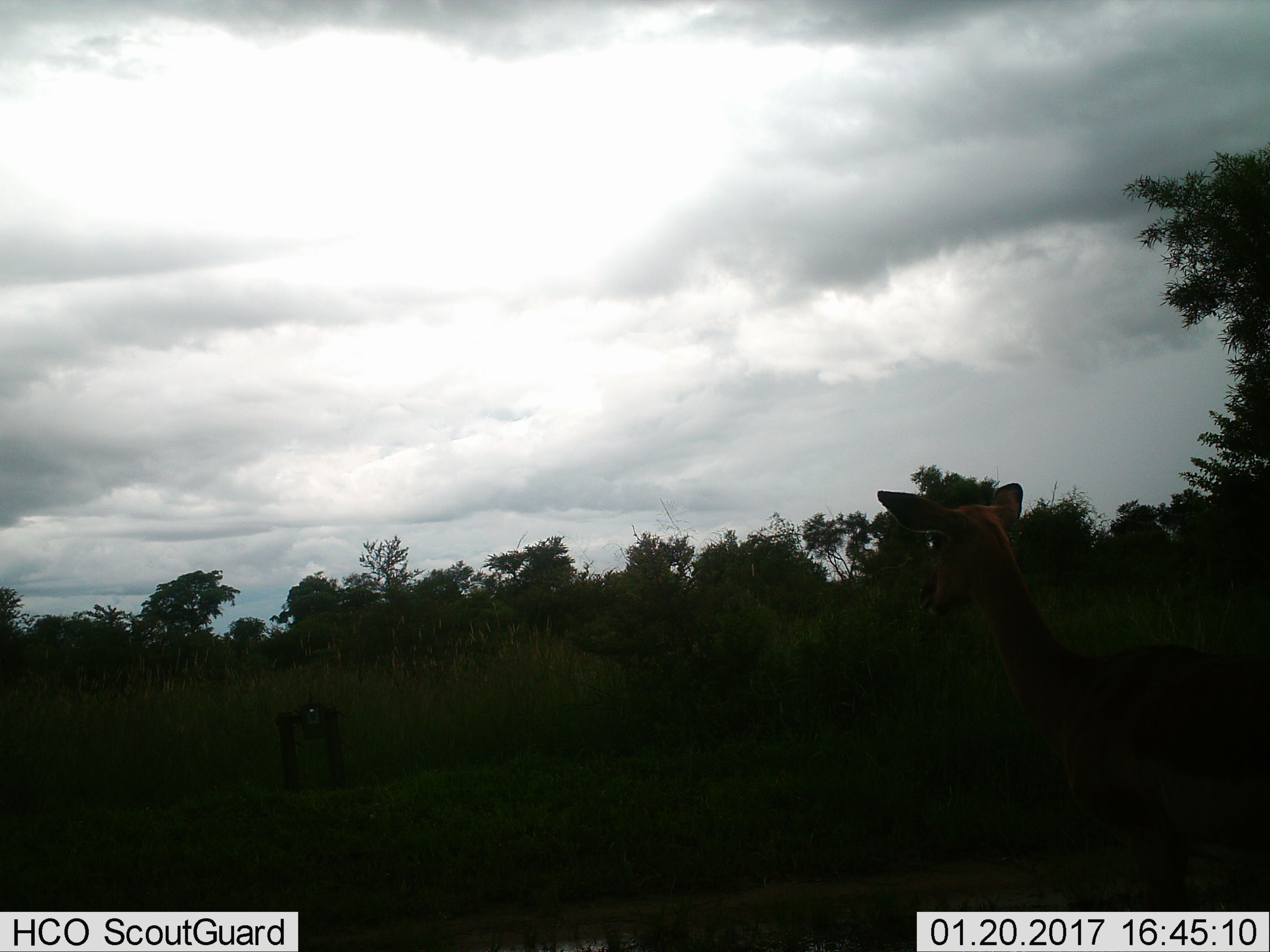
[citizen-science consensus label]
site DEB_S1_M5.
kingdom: Animalia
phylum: Chordata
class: Mammalia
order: Artiodactyla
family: Bovidae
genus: Aepyceros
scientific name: Aepyceros melampus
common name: impala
Impala (Aepyceros melampus), count 1. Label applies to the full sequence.